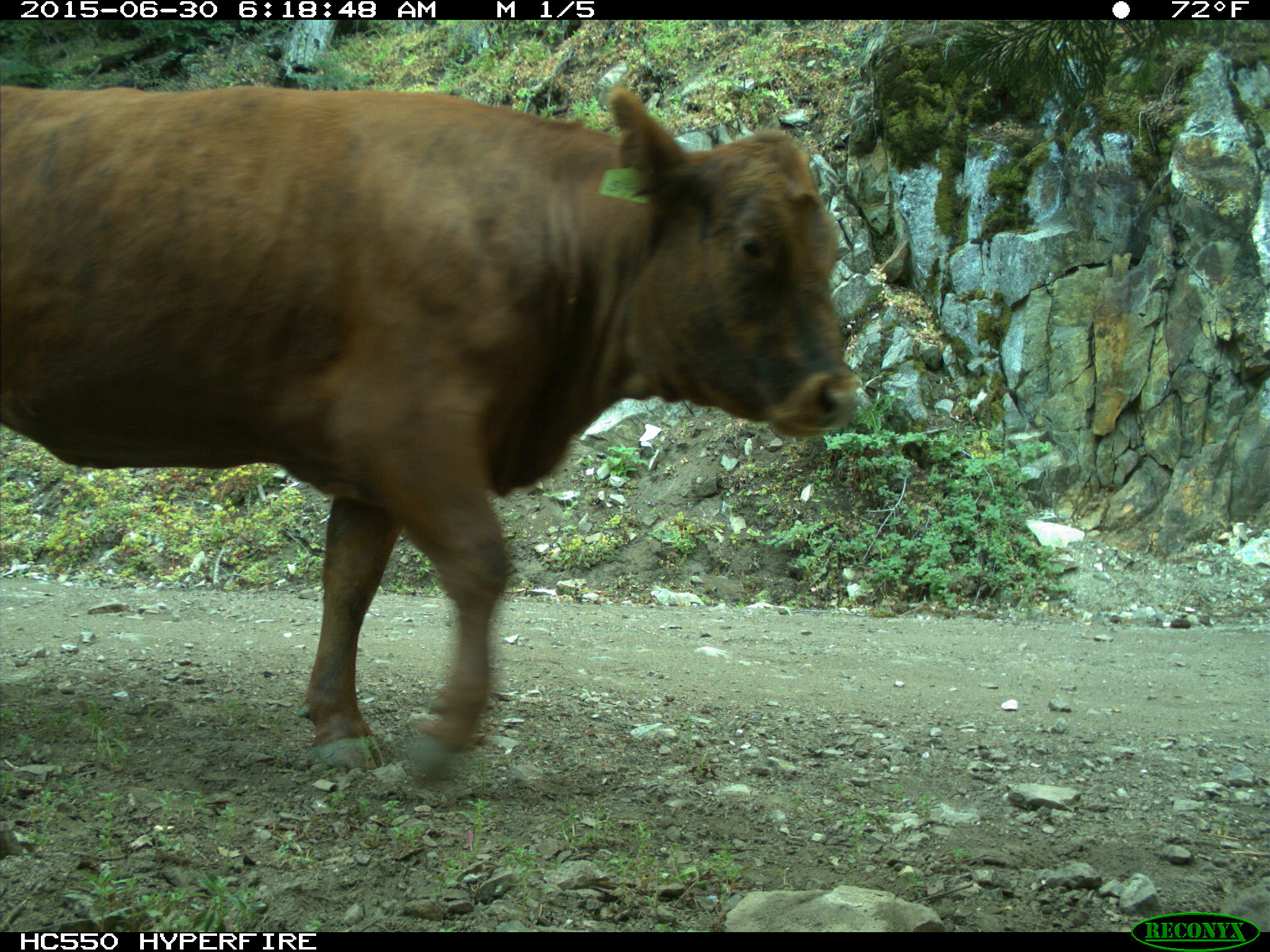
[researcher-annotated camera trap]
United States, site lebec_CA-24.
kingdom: Animalia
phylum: Chordata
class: Mammalia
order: Artiodactyla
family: Bovidae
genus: Bos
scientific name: Bos taurus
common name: domestic cow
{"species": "Bos taurus (domestic cow)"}